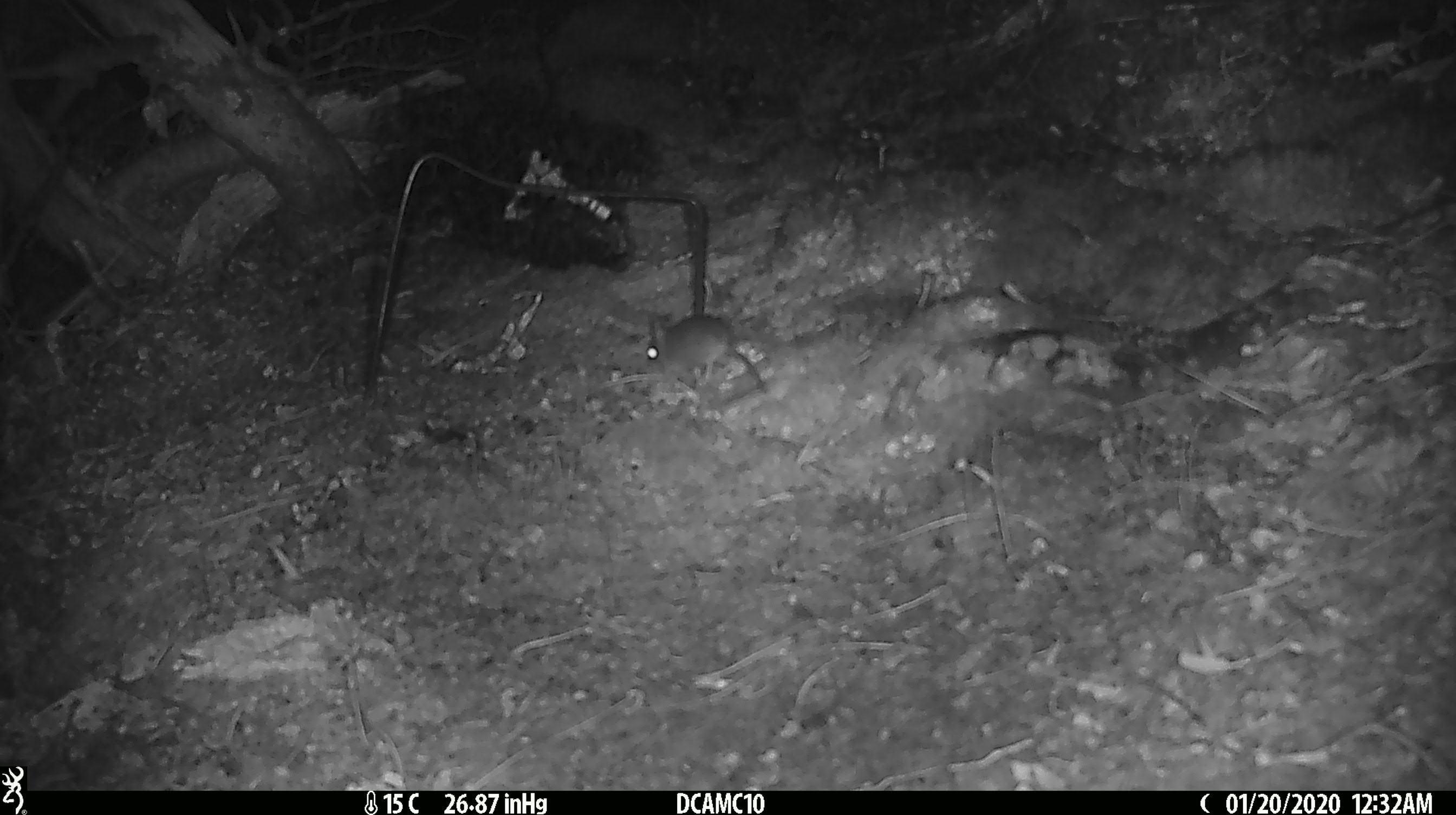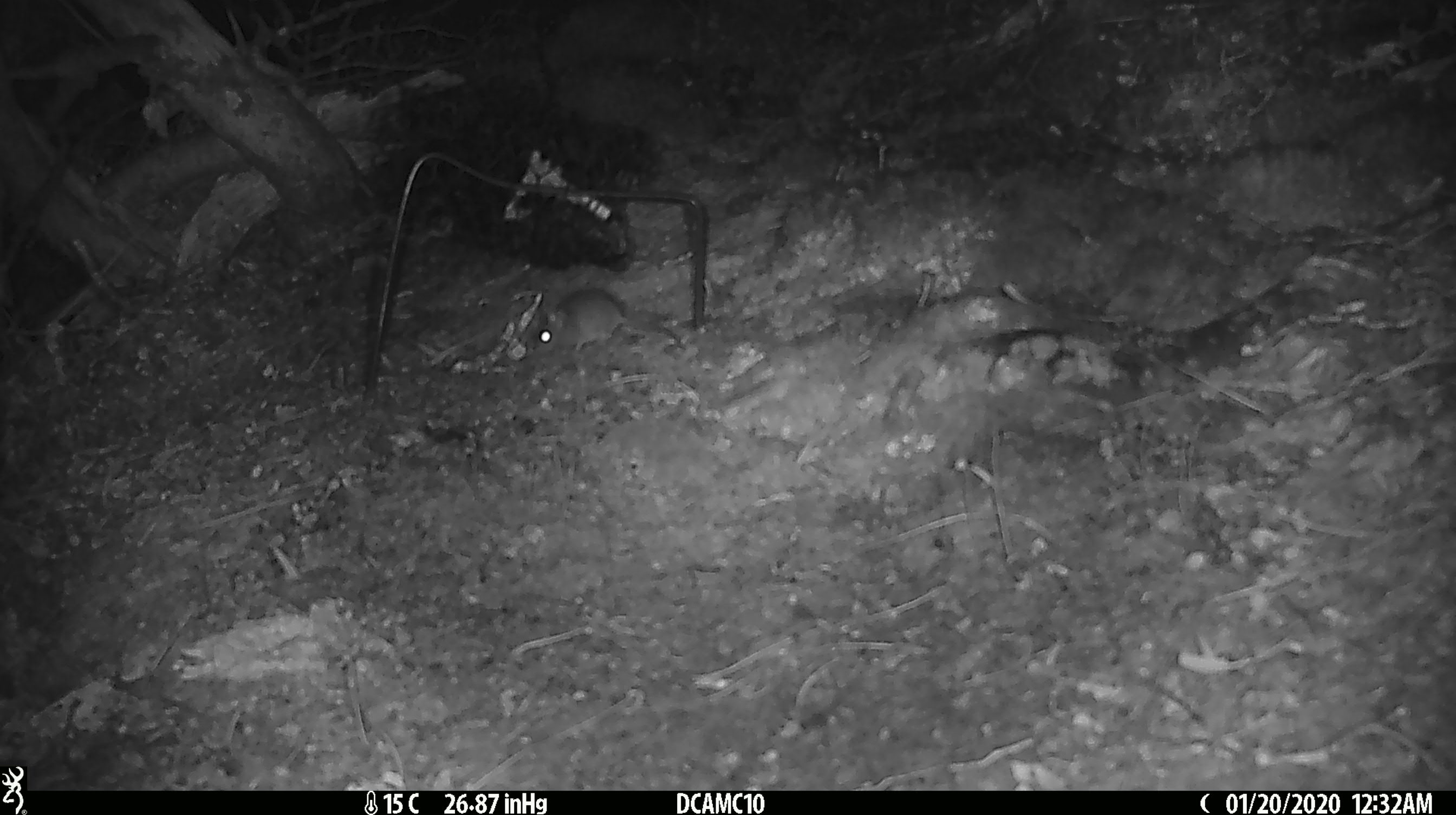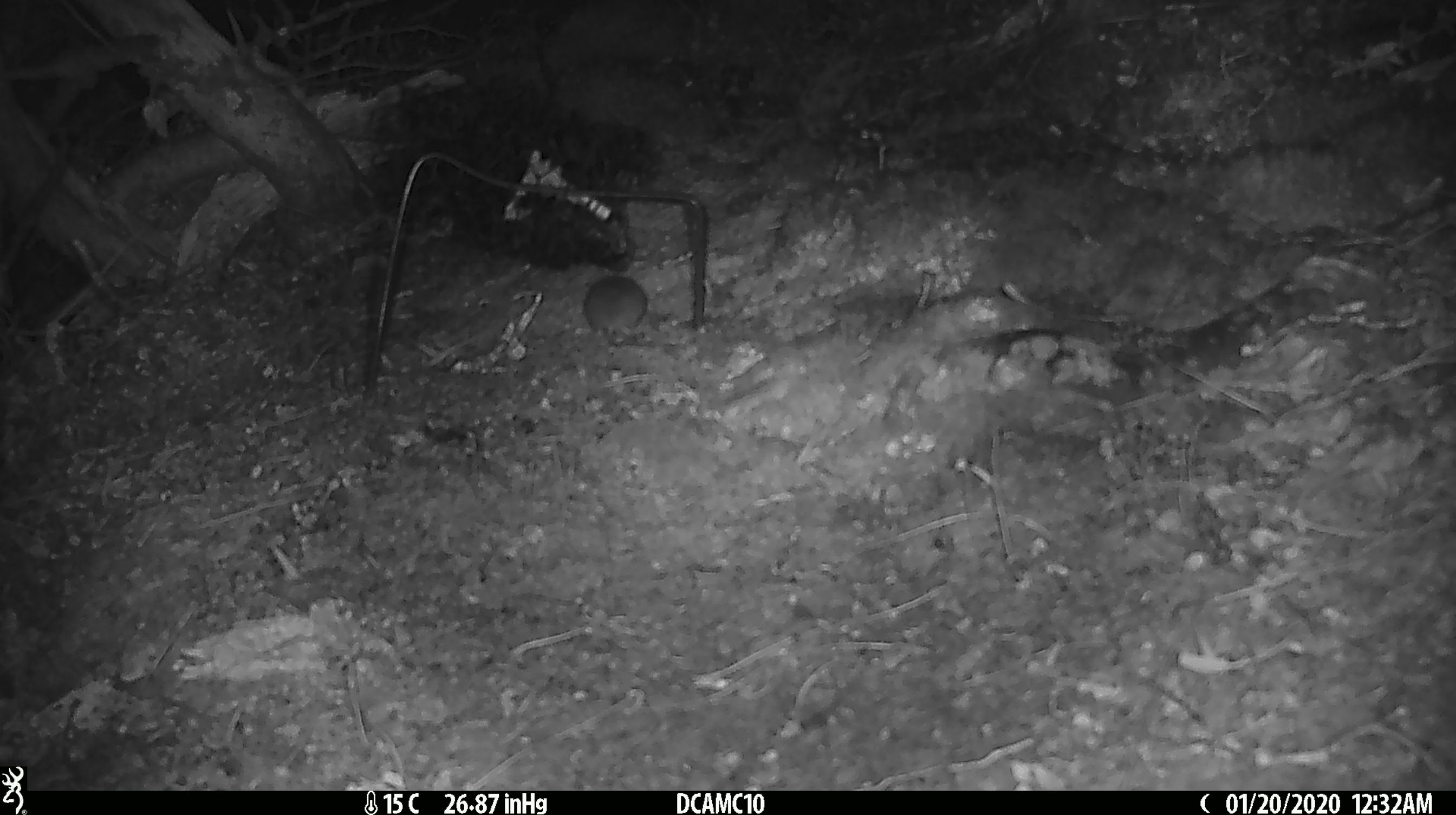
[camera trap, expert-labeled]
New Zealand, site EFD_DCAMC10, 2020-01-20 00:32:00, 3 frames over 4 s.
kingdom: Animalia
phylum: Chordata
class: Mammalia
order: Rodentia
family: Muridae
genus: Mus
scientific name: Mus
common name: mouse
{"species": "mouse (Mus)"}